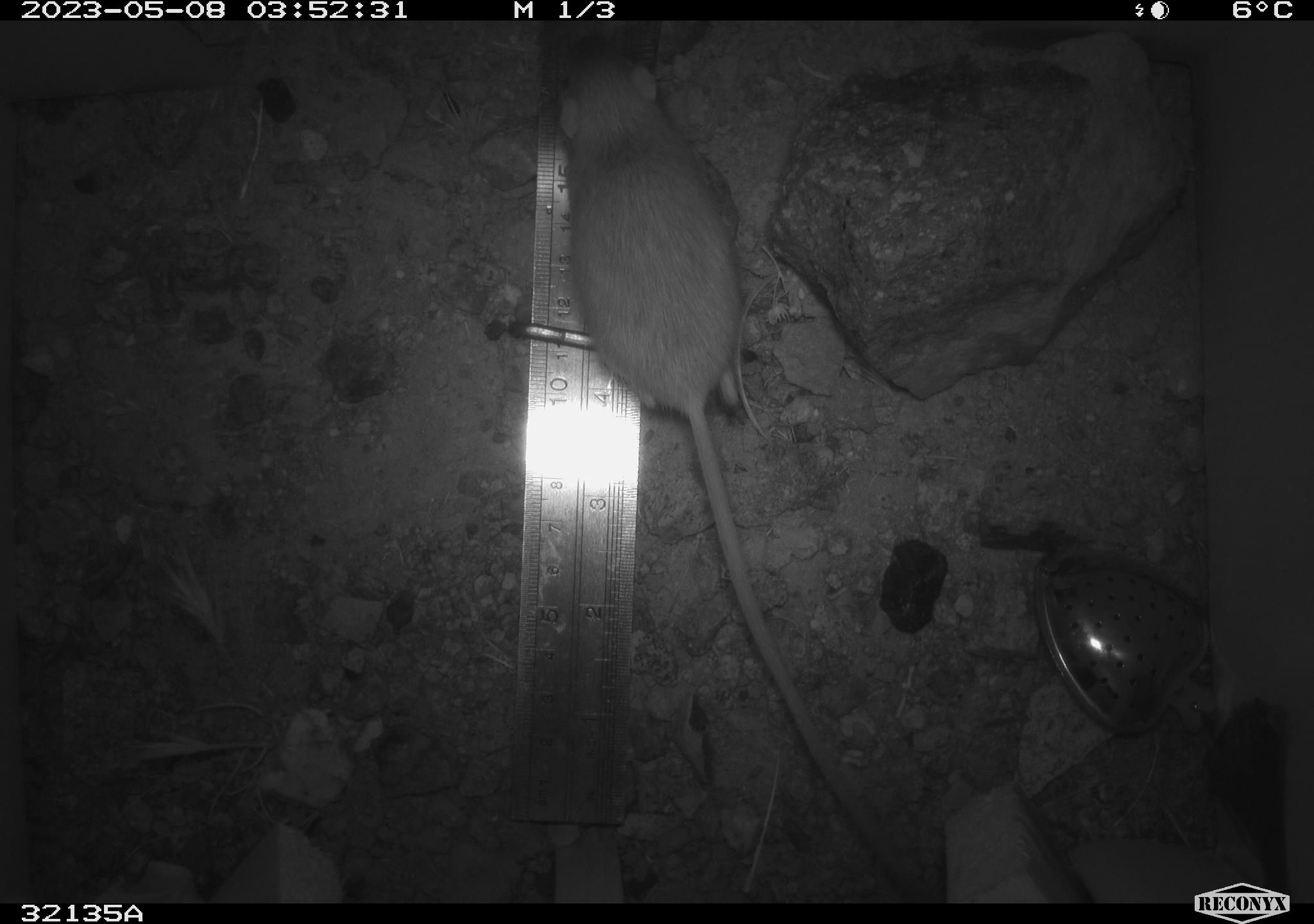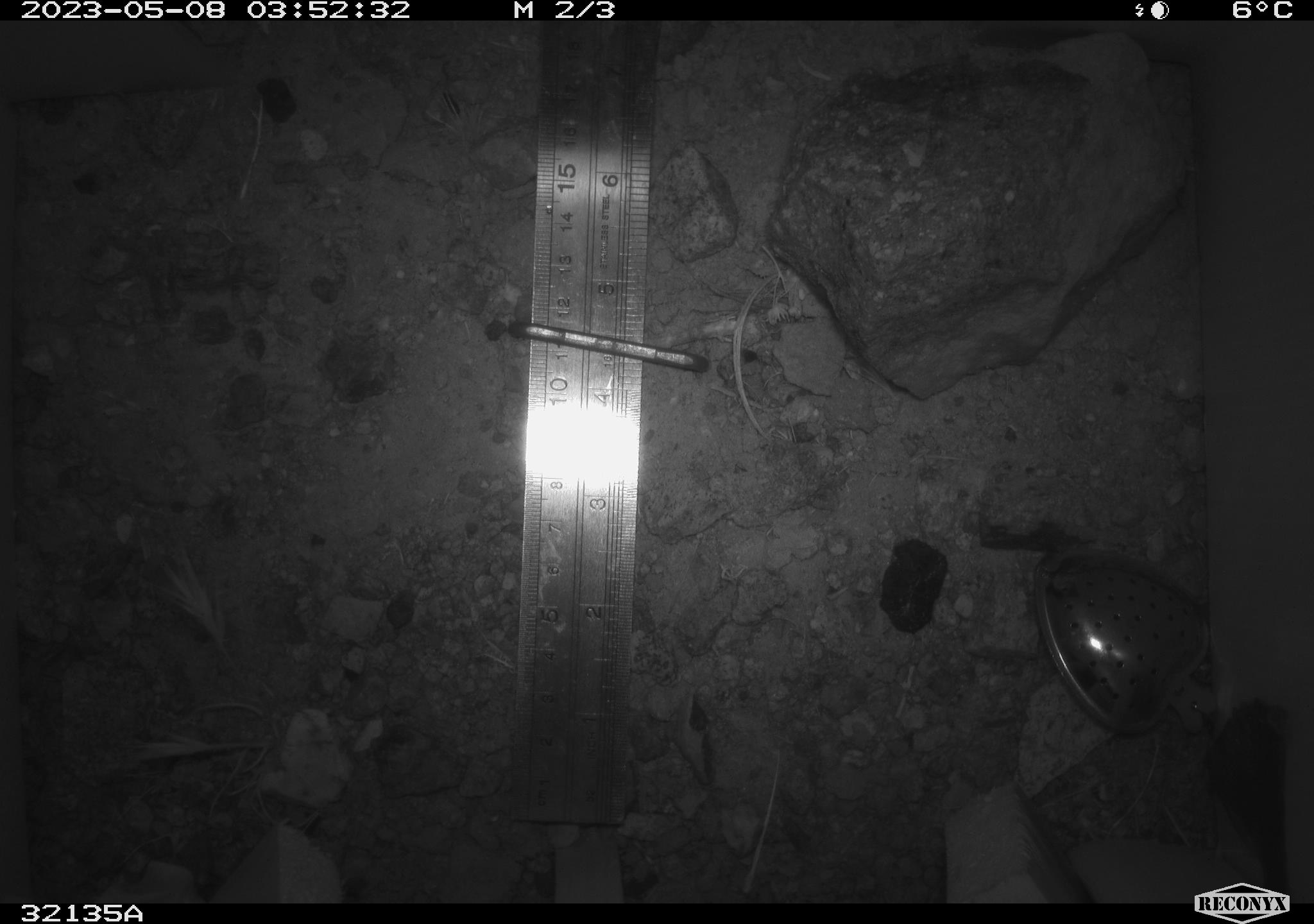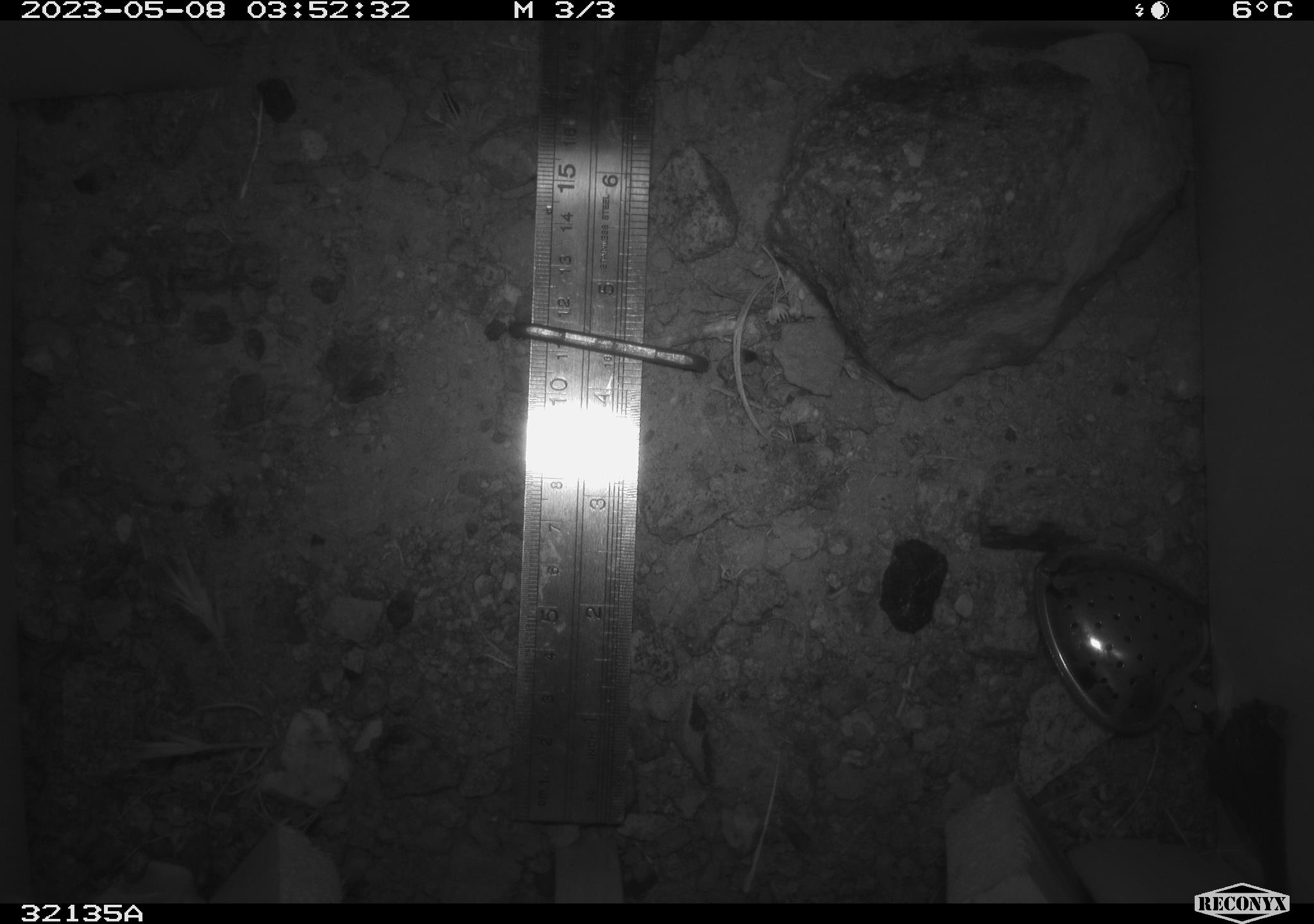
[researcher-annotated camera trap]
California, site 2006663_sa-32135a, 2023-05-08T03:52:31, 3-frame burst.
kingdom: Animalia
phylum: Chordata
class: Mammalia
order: Rodentia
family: Cricetidae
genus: Peromyscus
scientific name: Peromyscus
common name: deer mice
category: peromyscus species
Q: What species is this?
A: Peromyscus species (deer mice) (Peromyscus).